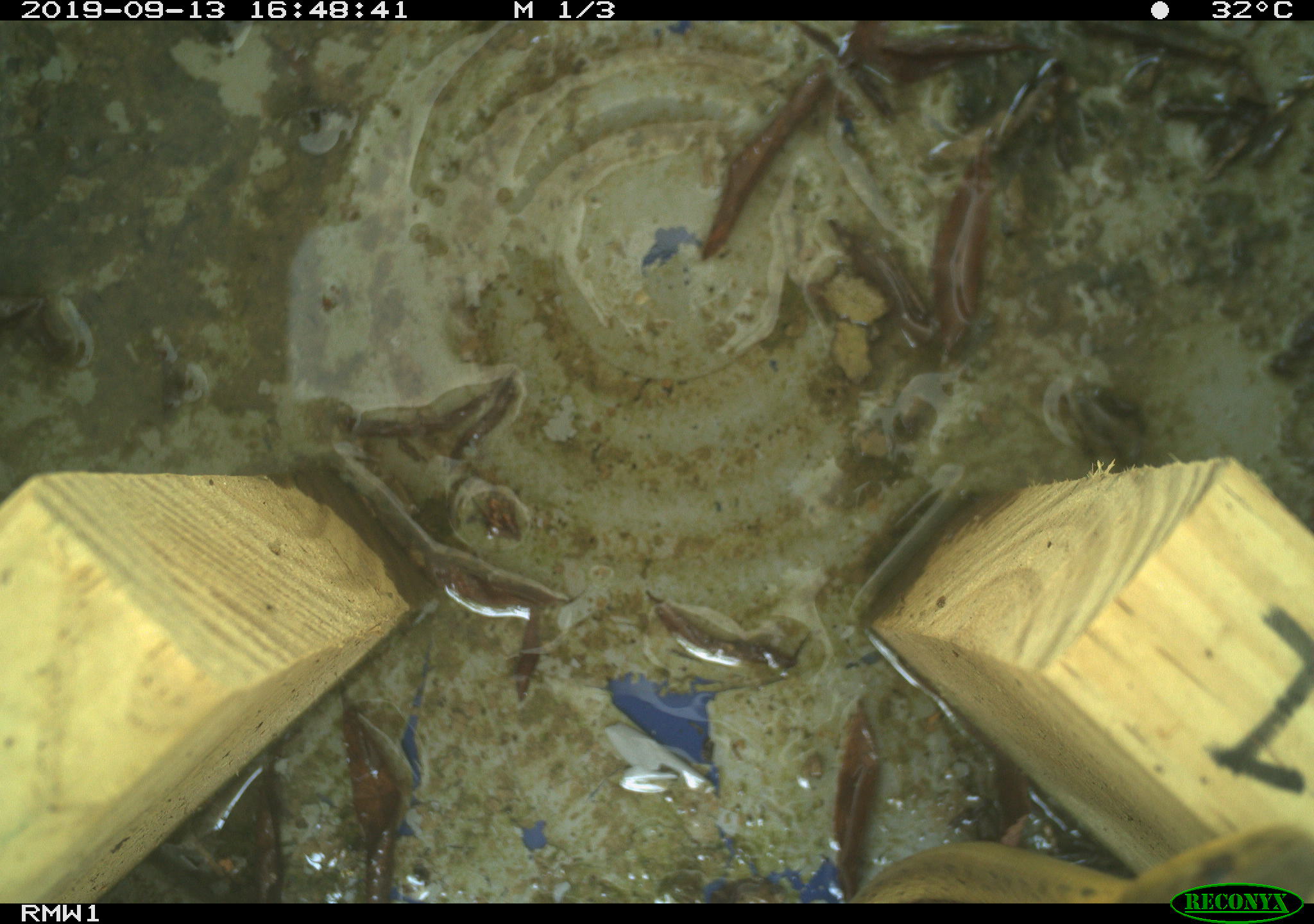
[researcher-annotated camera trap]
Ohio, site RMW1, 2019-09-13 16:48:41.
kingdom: Animalia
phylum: Chordata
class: Reptilia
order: Squamata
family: Colubridae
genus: Thamnophis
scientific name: Thamnophis sirtalis sirtalis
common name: eastern gartersnake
Eastern gartersnake (Thamnophis sirtalis sirtalis).